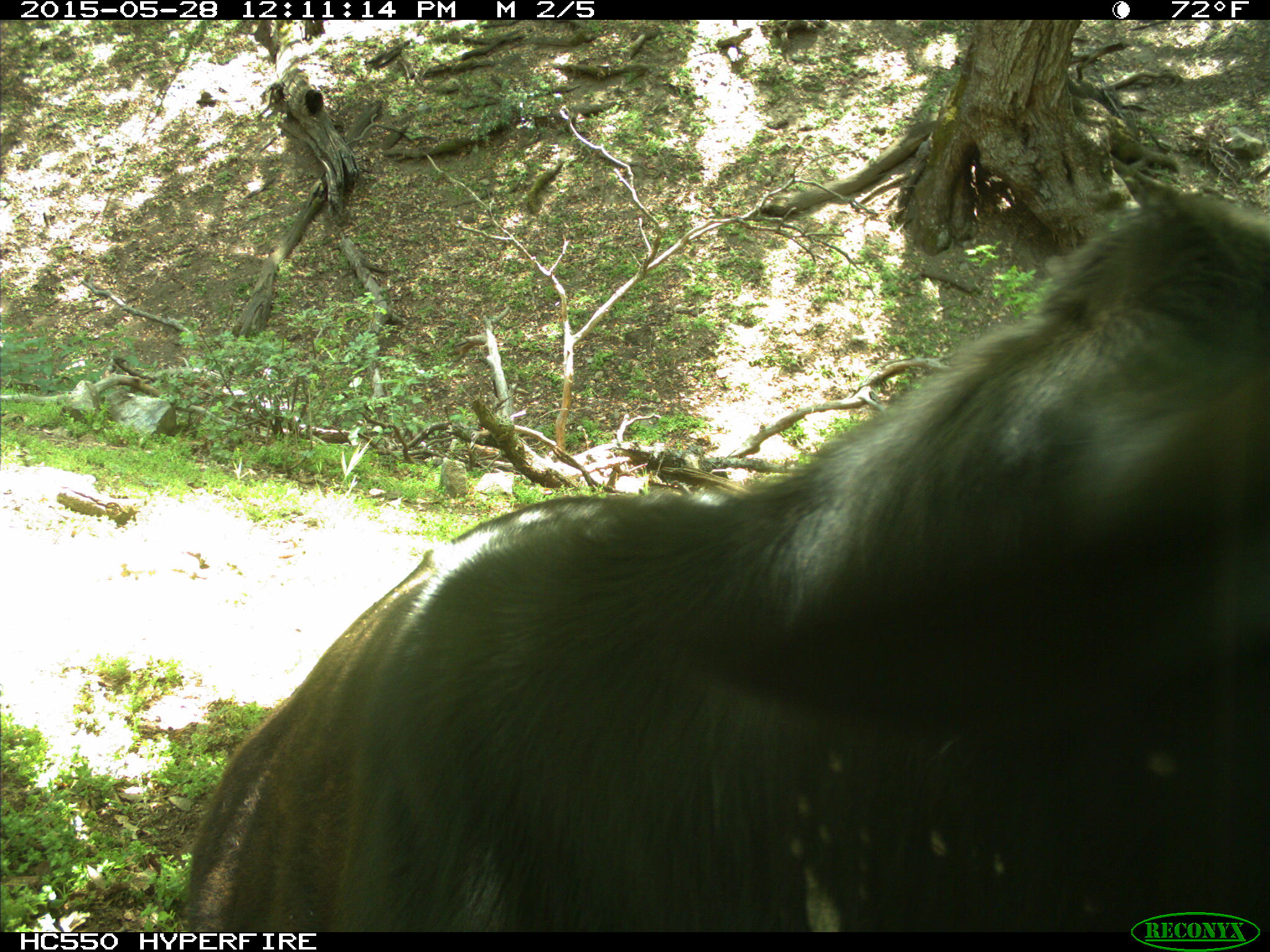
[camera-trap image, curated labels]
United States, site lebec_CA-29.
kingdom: Animalia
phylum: Chordata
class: Mammalia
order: Artiodactyla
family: Bovidae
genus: Bos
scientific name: Bos taurus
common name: domestic cow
Bos taurus (domestic cow).